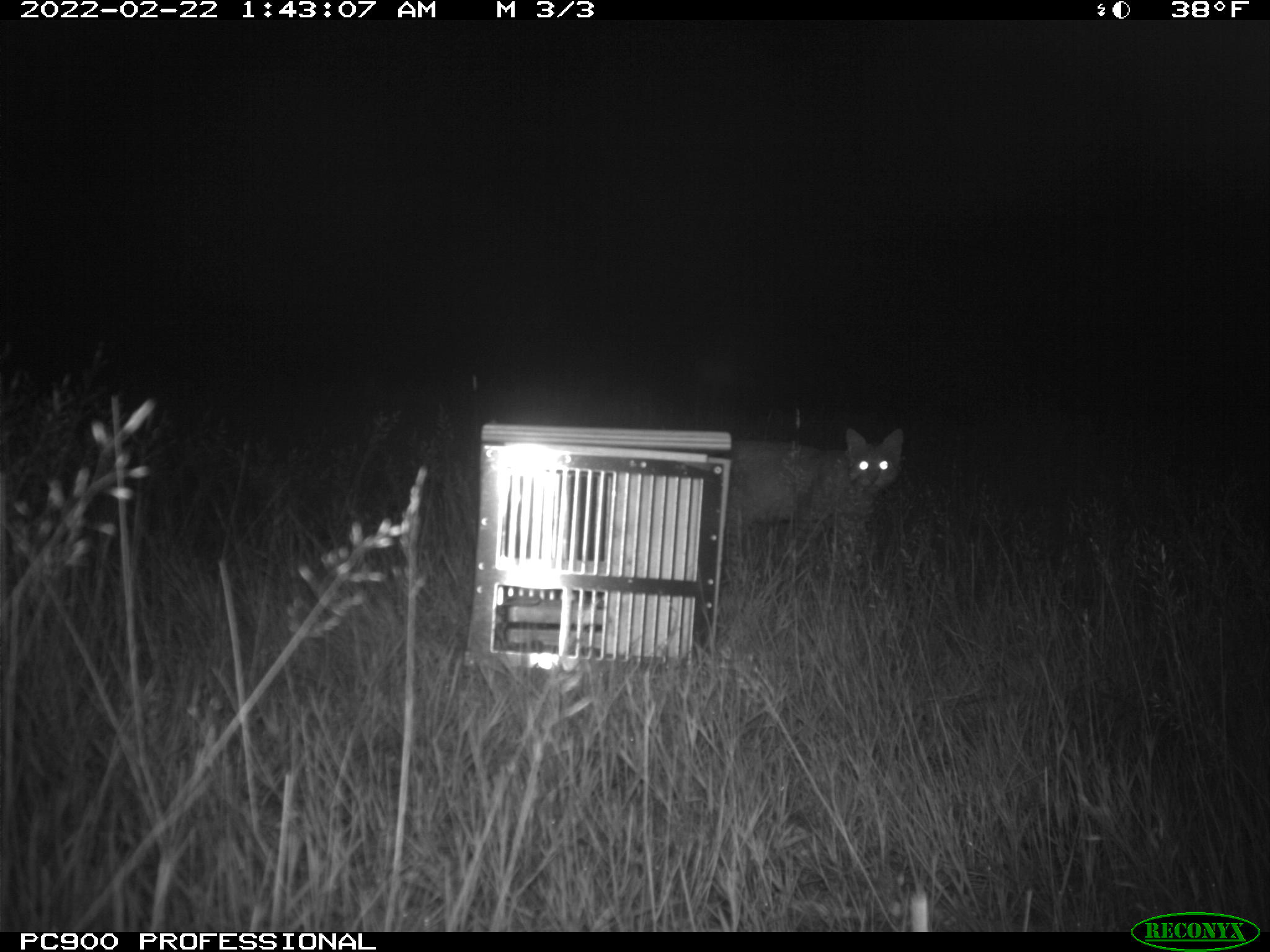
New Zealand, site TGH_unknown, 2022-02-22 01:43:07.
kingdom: Animalia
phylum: Chordata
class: Mammalia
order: Carnivora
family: Felidae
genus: Felis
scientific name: Felis catus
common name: domestic cat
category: cat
Cat (domestic cat) (Felis catus).